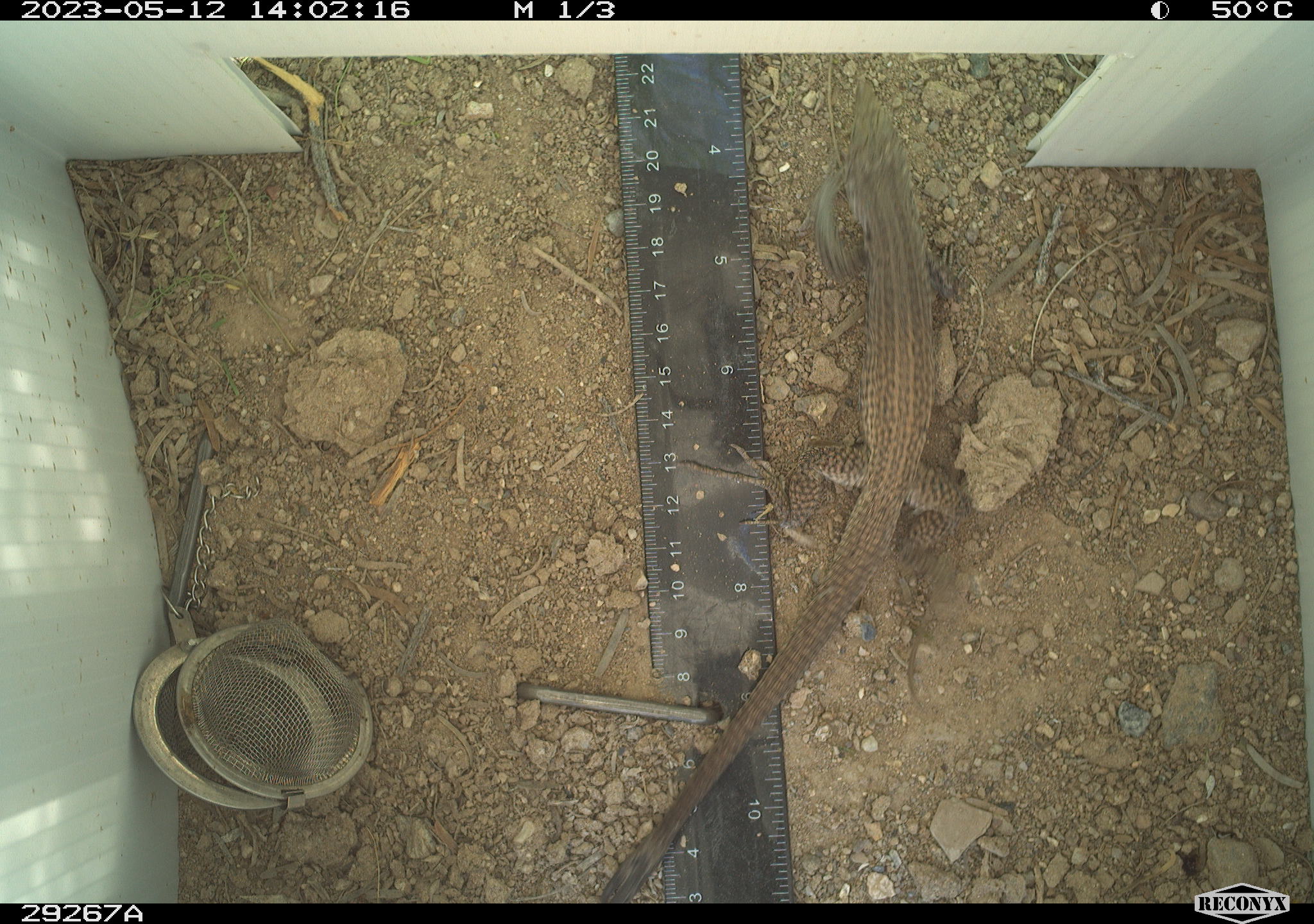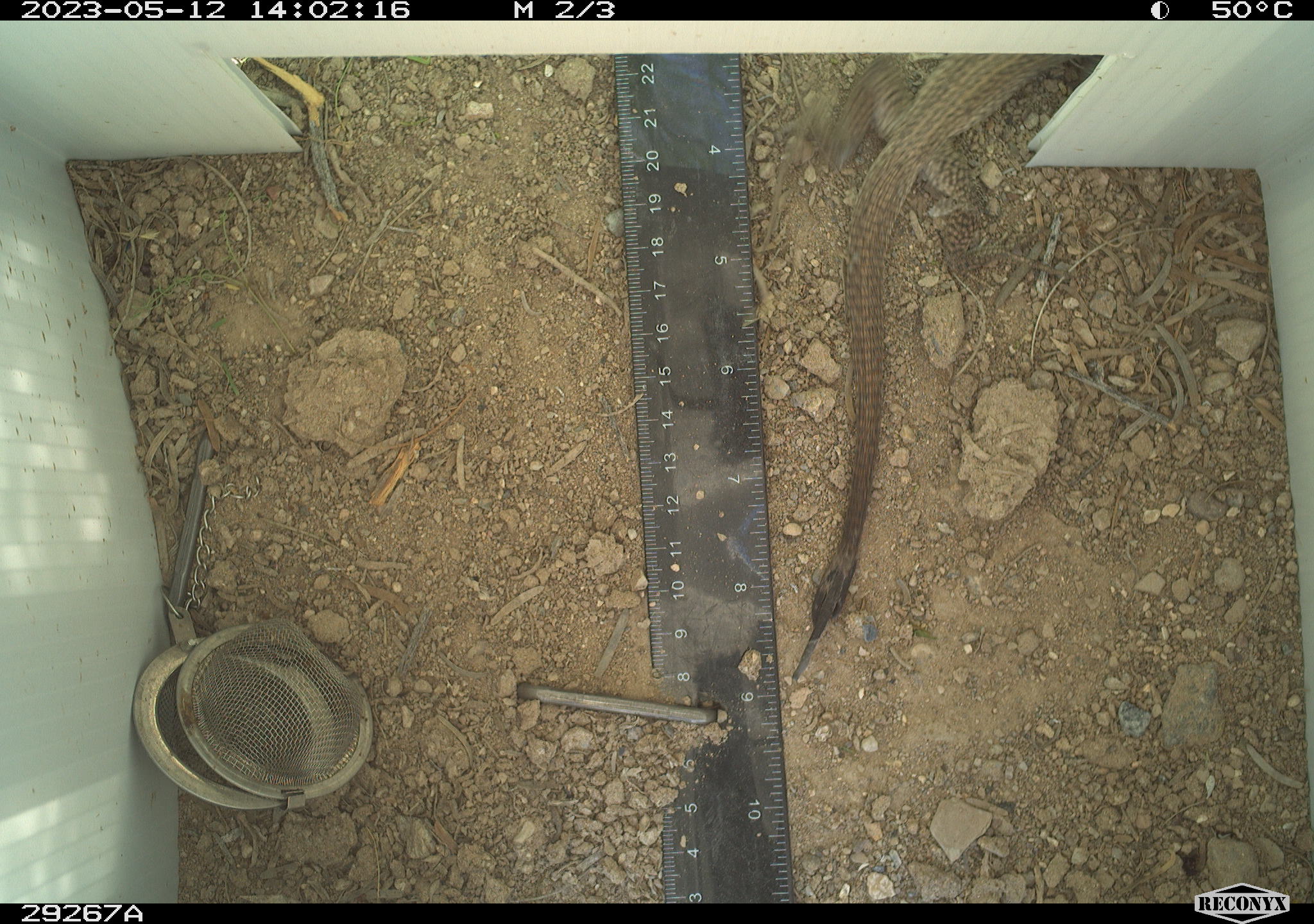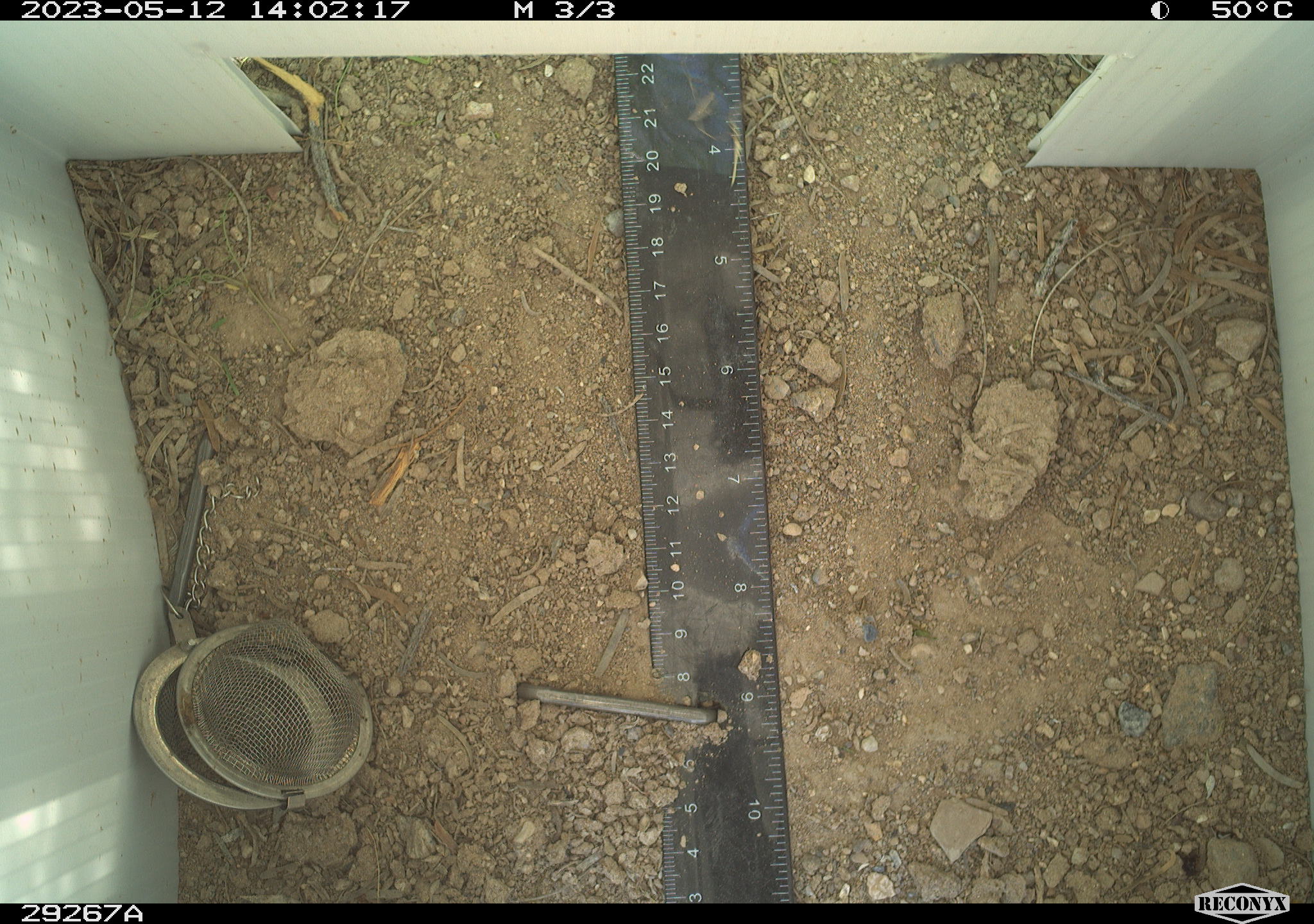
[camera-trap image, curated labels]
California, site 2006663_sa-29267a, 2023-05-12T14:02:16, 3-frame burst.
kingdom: Animalia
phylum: Chordata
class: Reptilia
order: Squamata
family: Teiidae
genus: Aspidoscelis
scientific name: Aspidoscelis tigris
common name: western whiptail